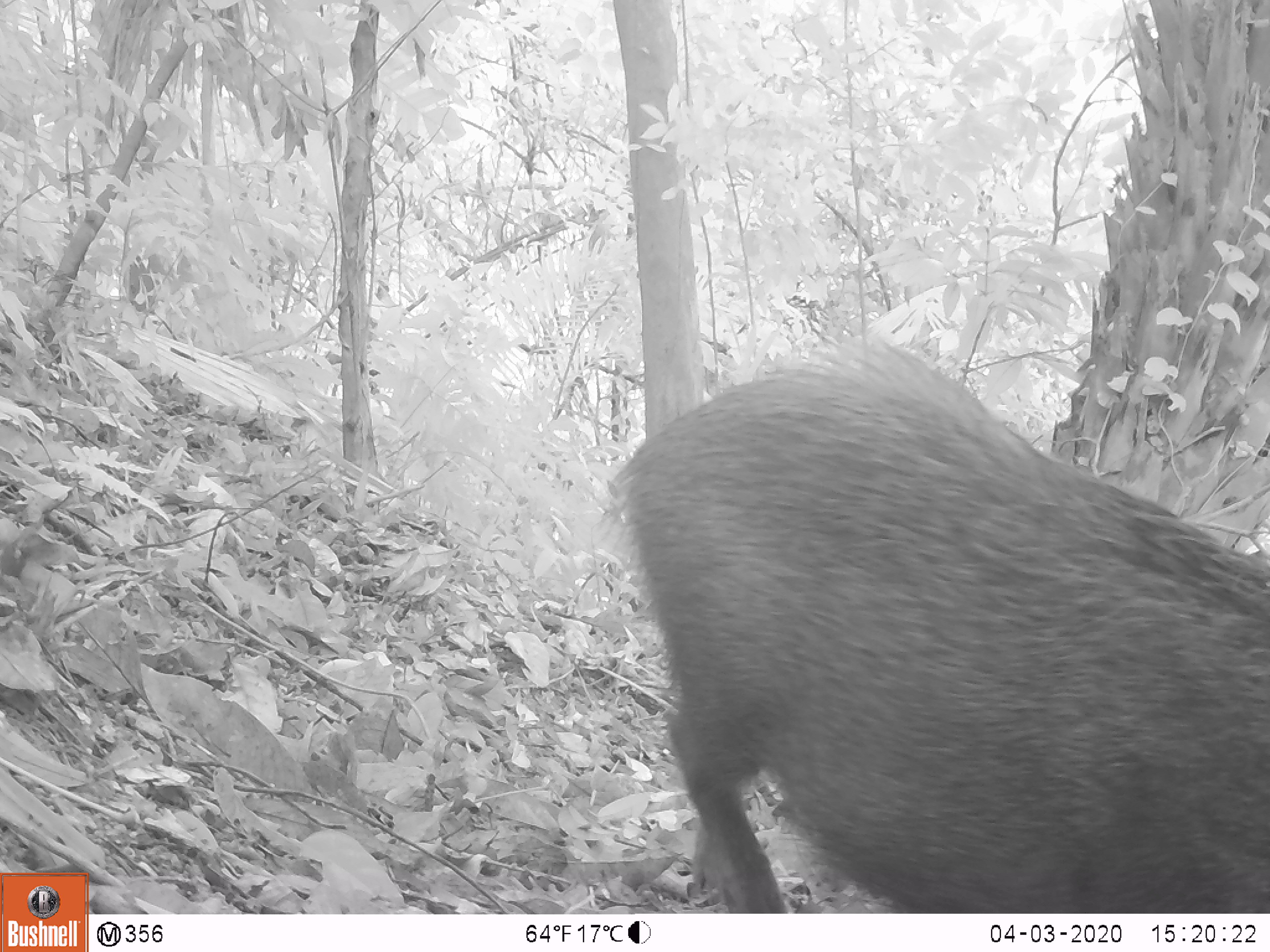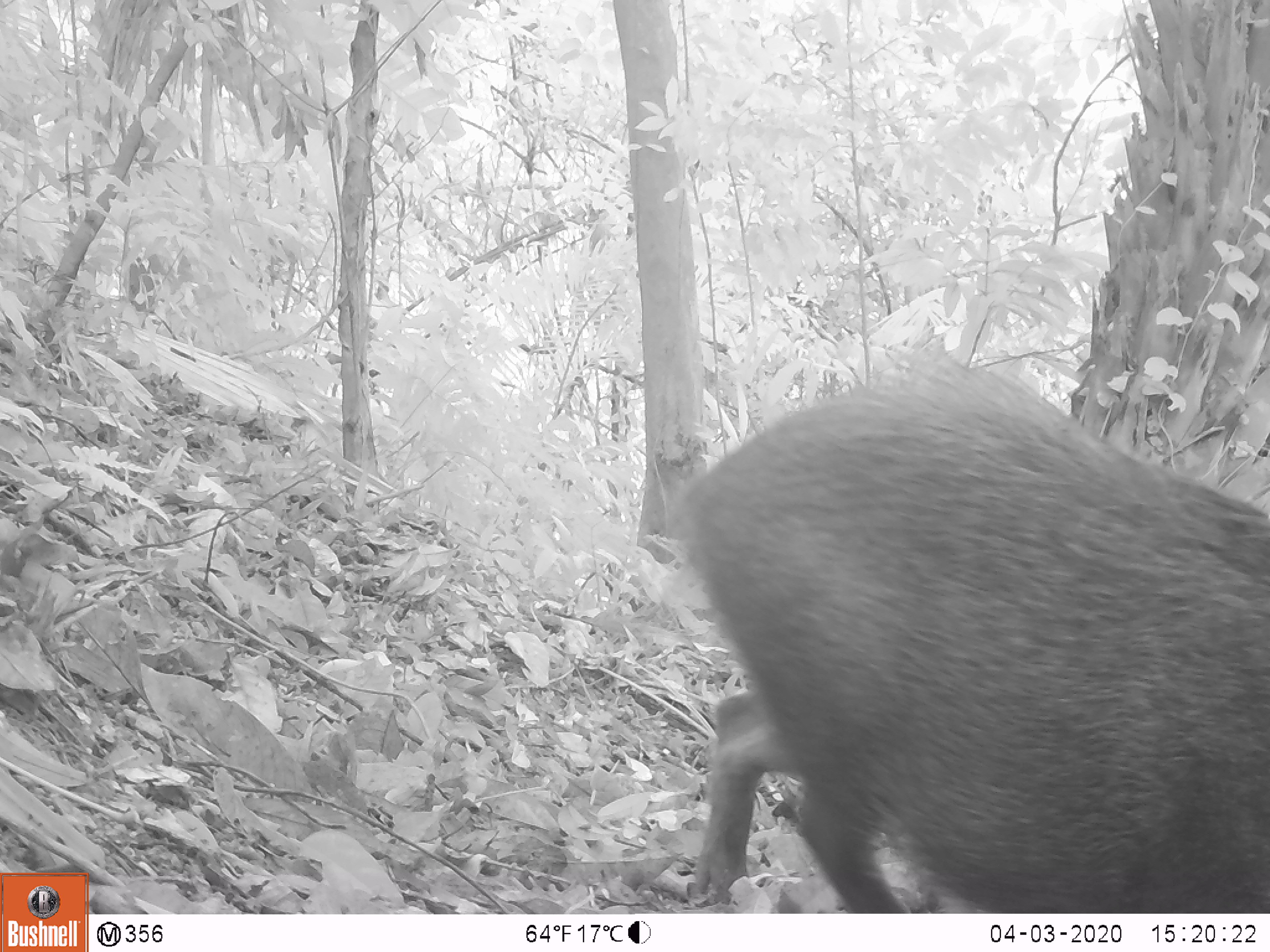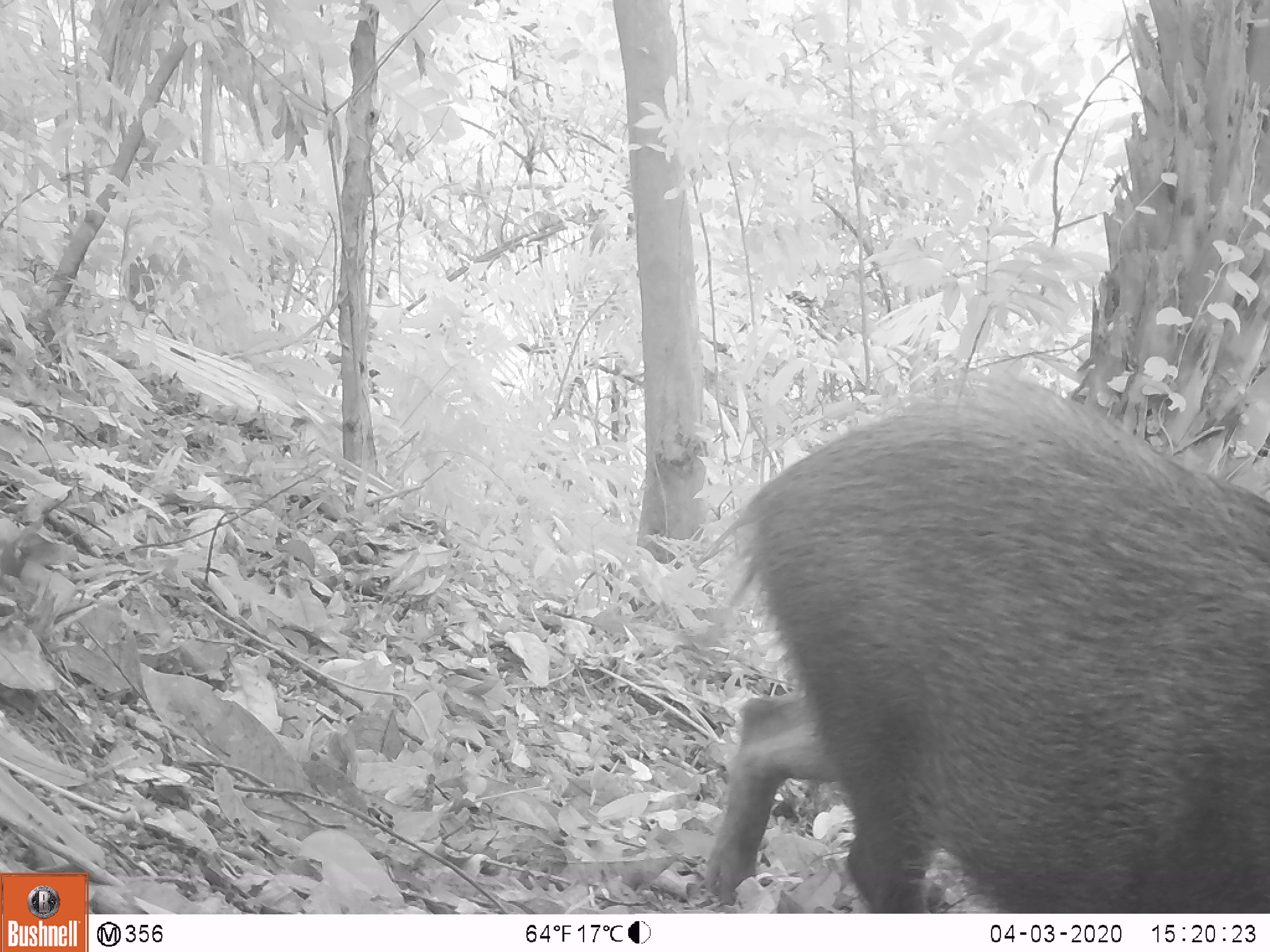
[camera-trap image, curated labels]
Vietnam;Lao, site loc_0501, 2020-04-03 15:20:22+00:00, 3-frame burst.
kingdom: Animalia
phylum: Chordata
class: Mammalia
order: Artiodactyla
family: Suidae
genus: Sus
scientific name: Sus scrofa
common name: eurasian wild pig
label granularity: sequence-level